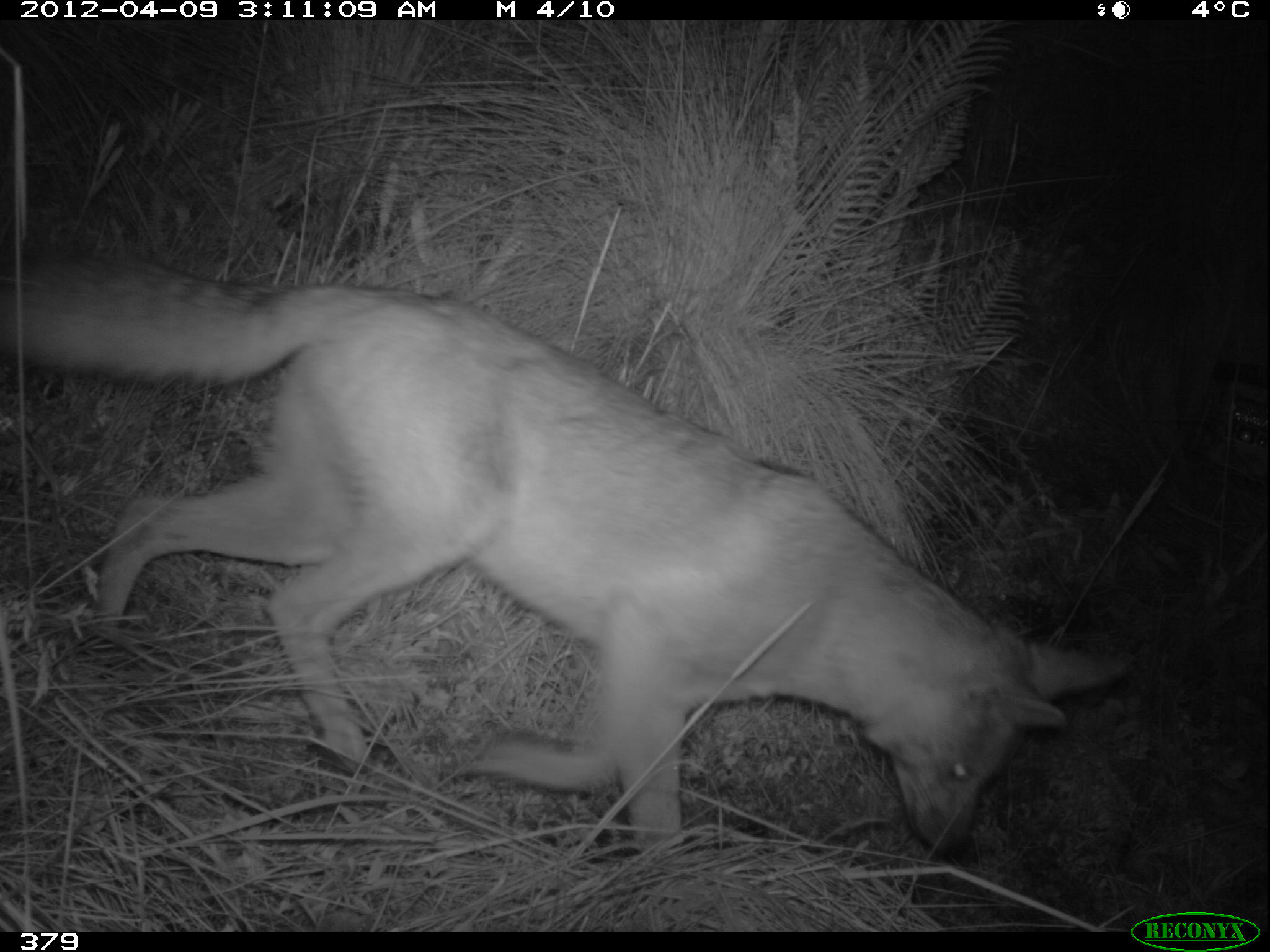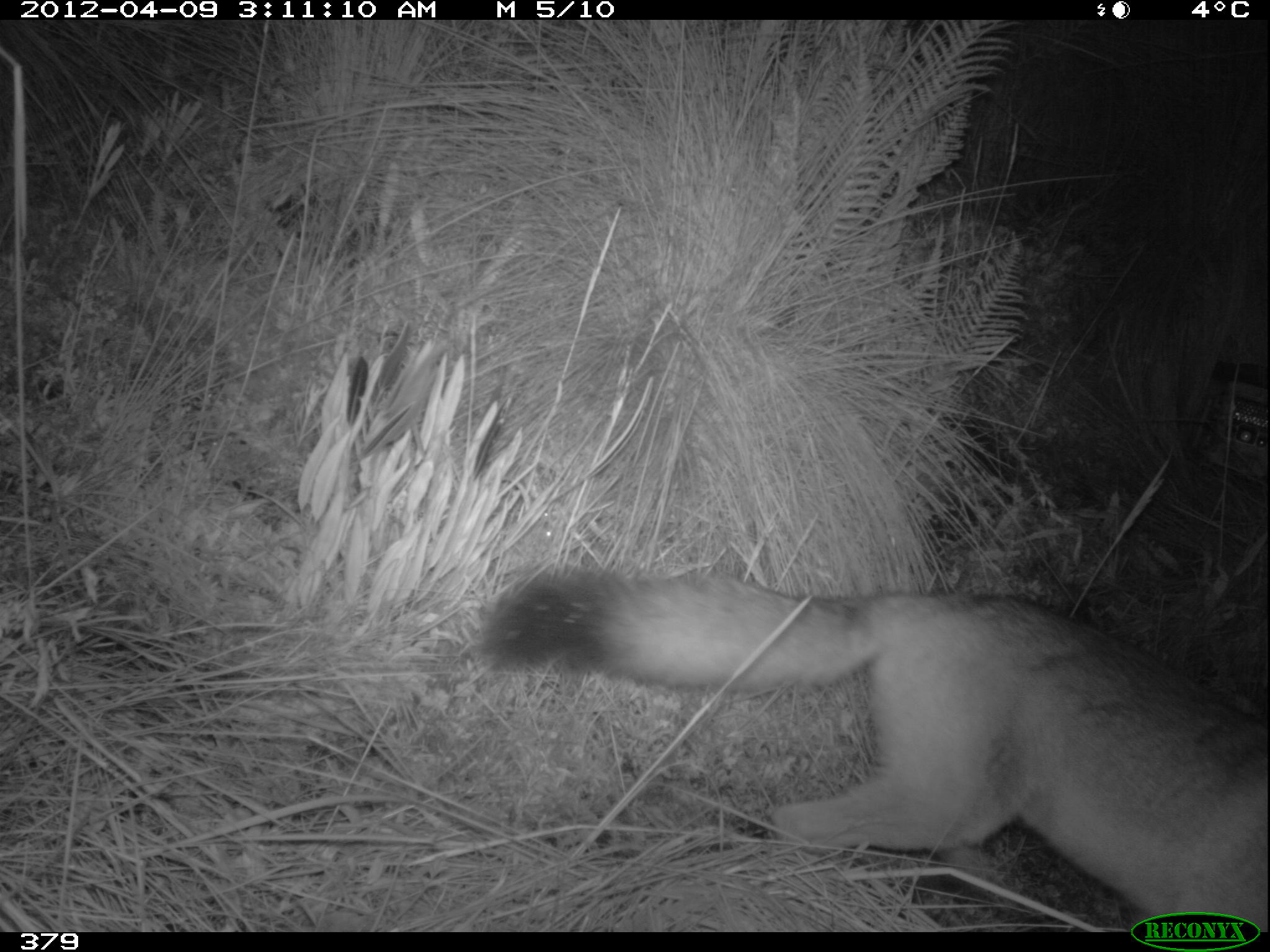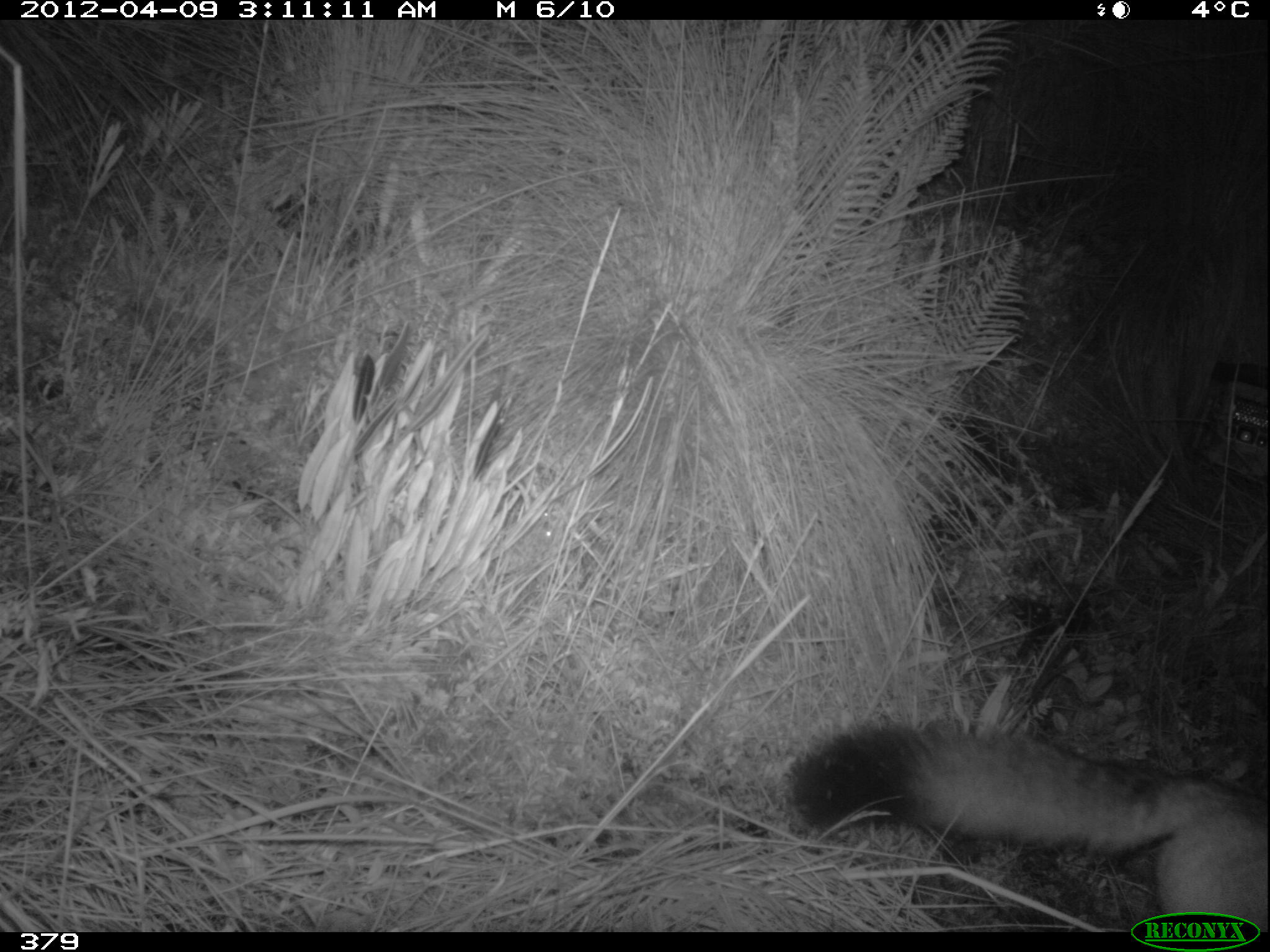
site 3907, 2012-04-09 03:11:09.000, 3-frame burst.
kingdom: Animalia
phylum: Chordata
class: Mammalia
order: Carnivora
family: Canidae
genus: Lycalopex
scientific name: Lycalopex culpaeus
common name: culpeo